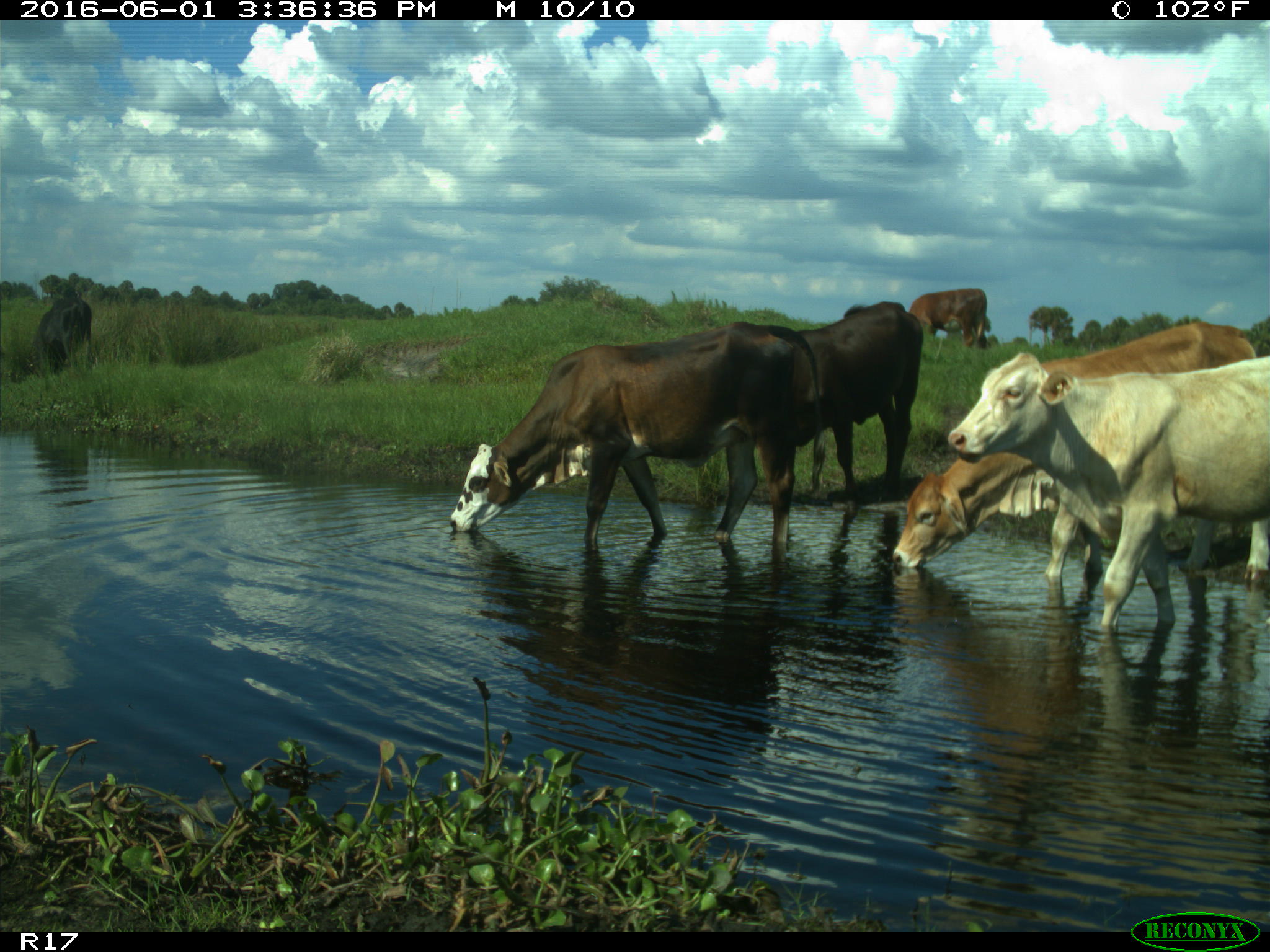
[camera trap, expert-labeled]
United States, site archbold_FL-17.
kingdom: Animalia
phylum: Chordata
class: Mammalia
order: Artiodactyla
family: Bovidae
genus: Bos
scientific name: Bos taurus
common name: domestic cow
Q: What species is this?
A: Bos taurus (domestic cow).